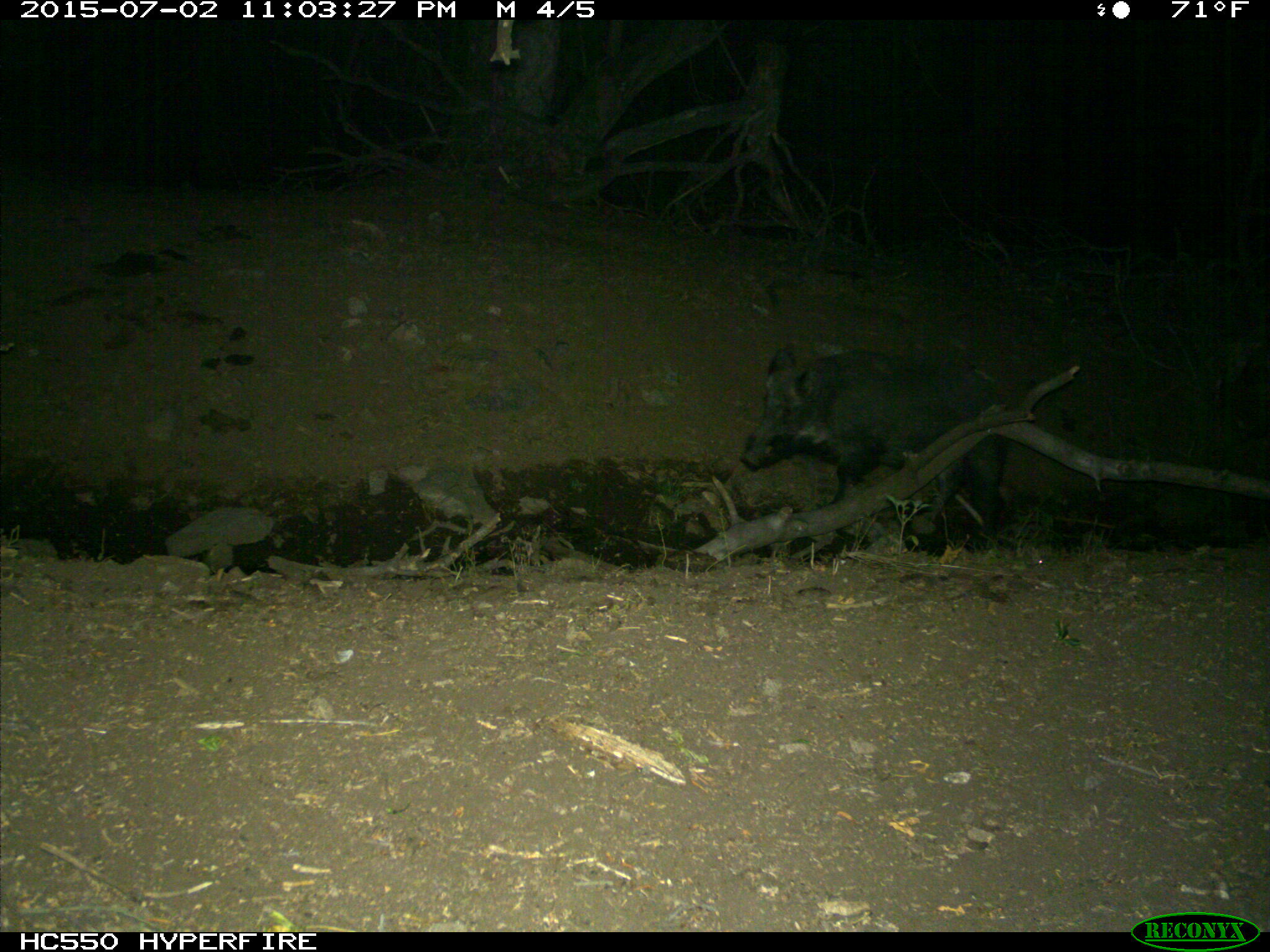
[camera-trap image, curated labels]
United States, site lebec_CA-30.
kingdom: Animalia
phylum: Chordata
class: Mammalia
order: Artiodactyla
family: Suidae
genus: Sus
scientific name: Sus scrofa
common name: wild boar